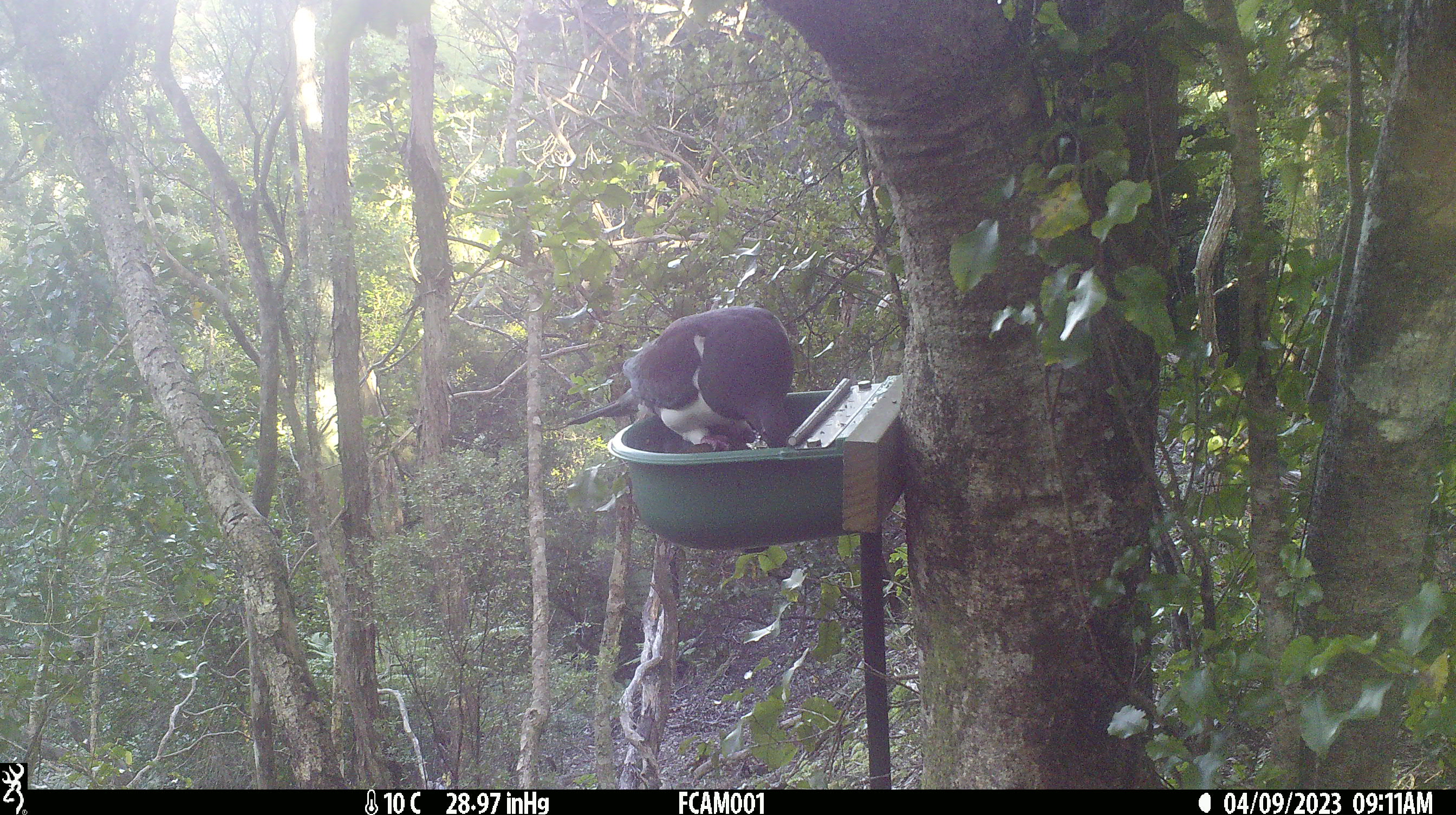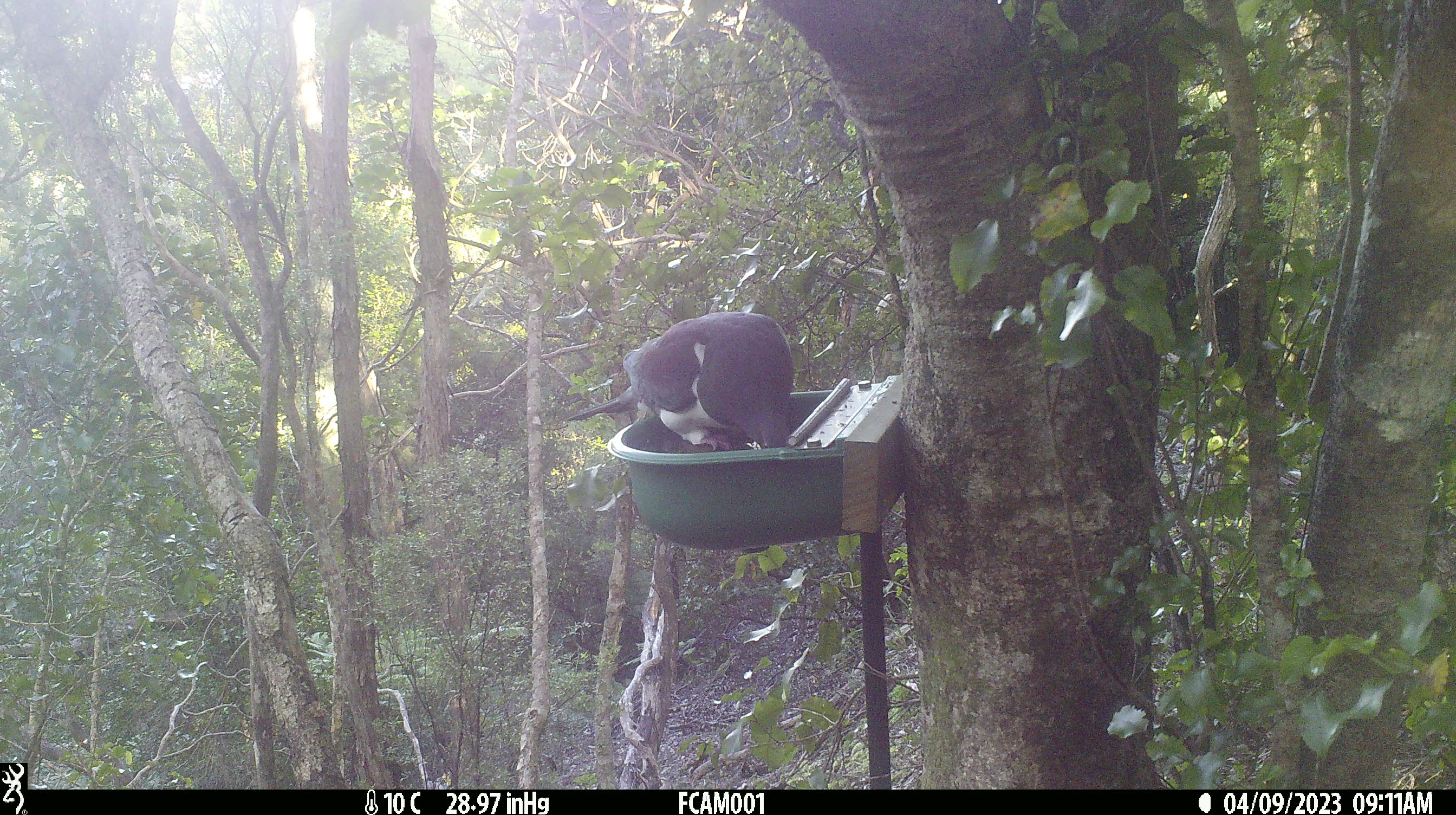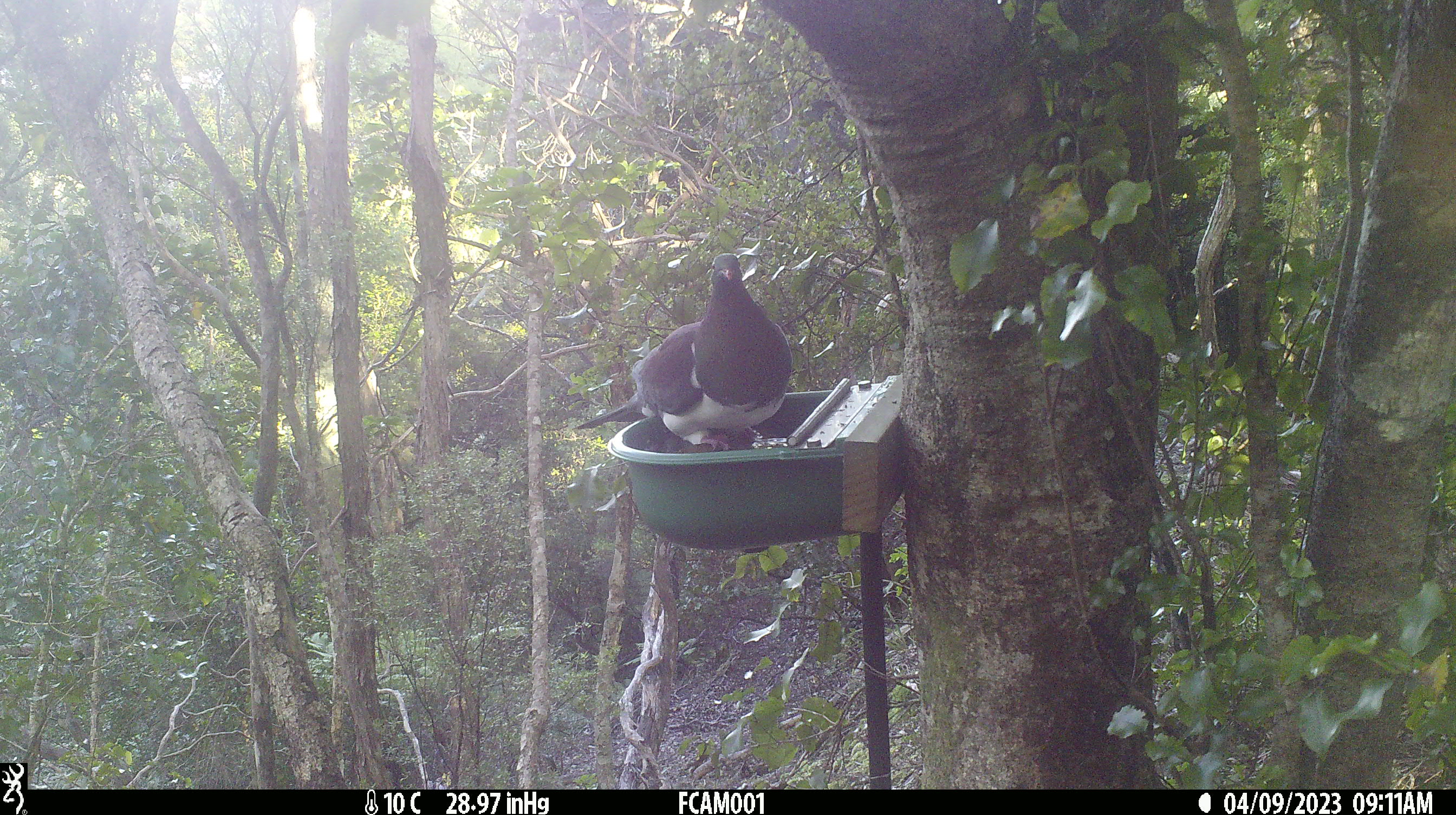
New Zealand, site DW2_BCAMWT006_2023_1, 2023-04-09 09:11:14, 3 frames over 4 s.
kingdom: Animalia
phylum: Chordata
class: Aves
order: Columbiformes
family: Columbidae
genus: Hemiphaga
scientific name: Hemiphaga novaeseelandiae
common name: new zealand pigeon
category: kereru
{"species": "kereru (new zealand pigeon) (Hemiphaga novaeseelandiae)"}